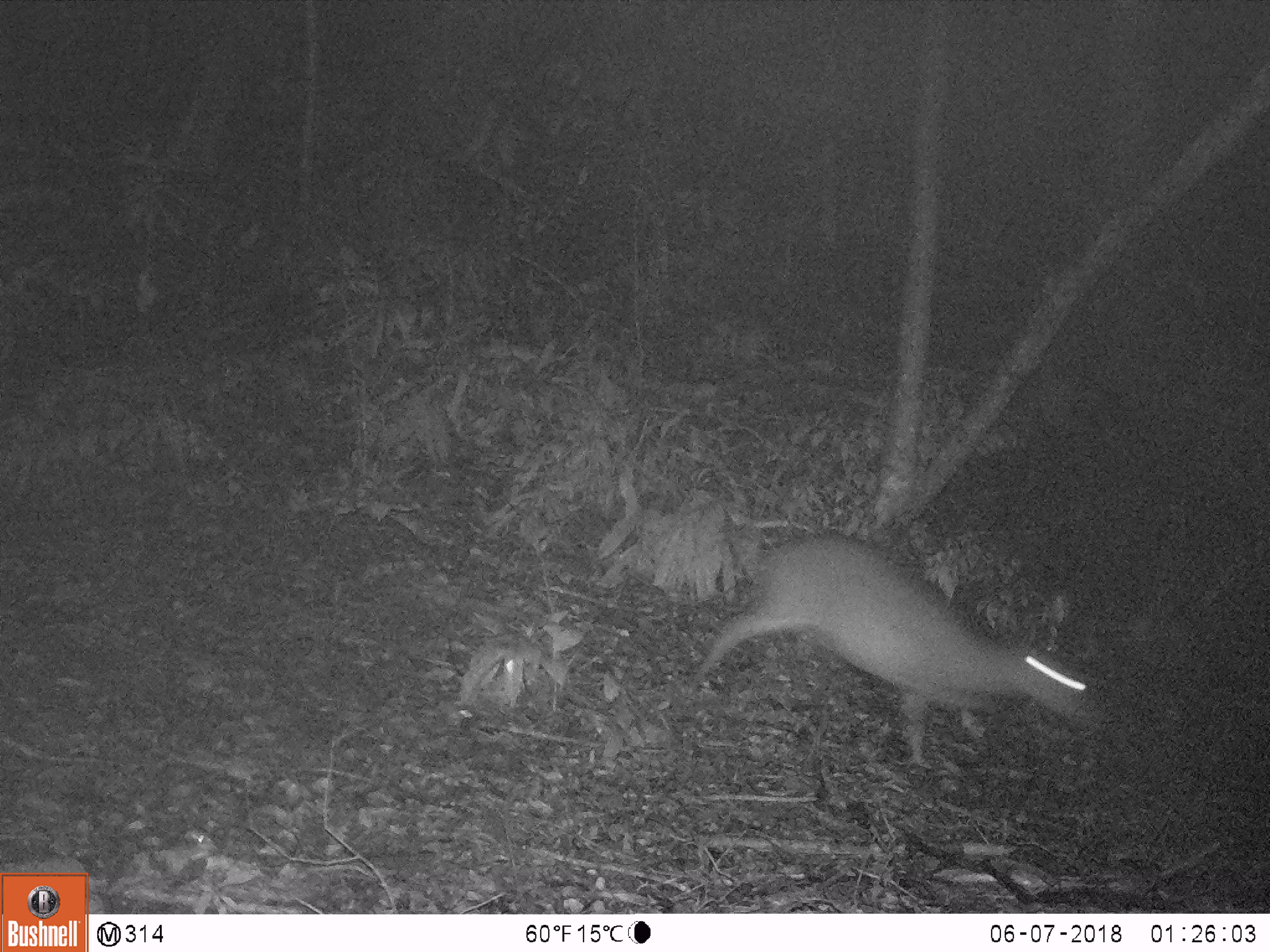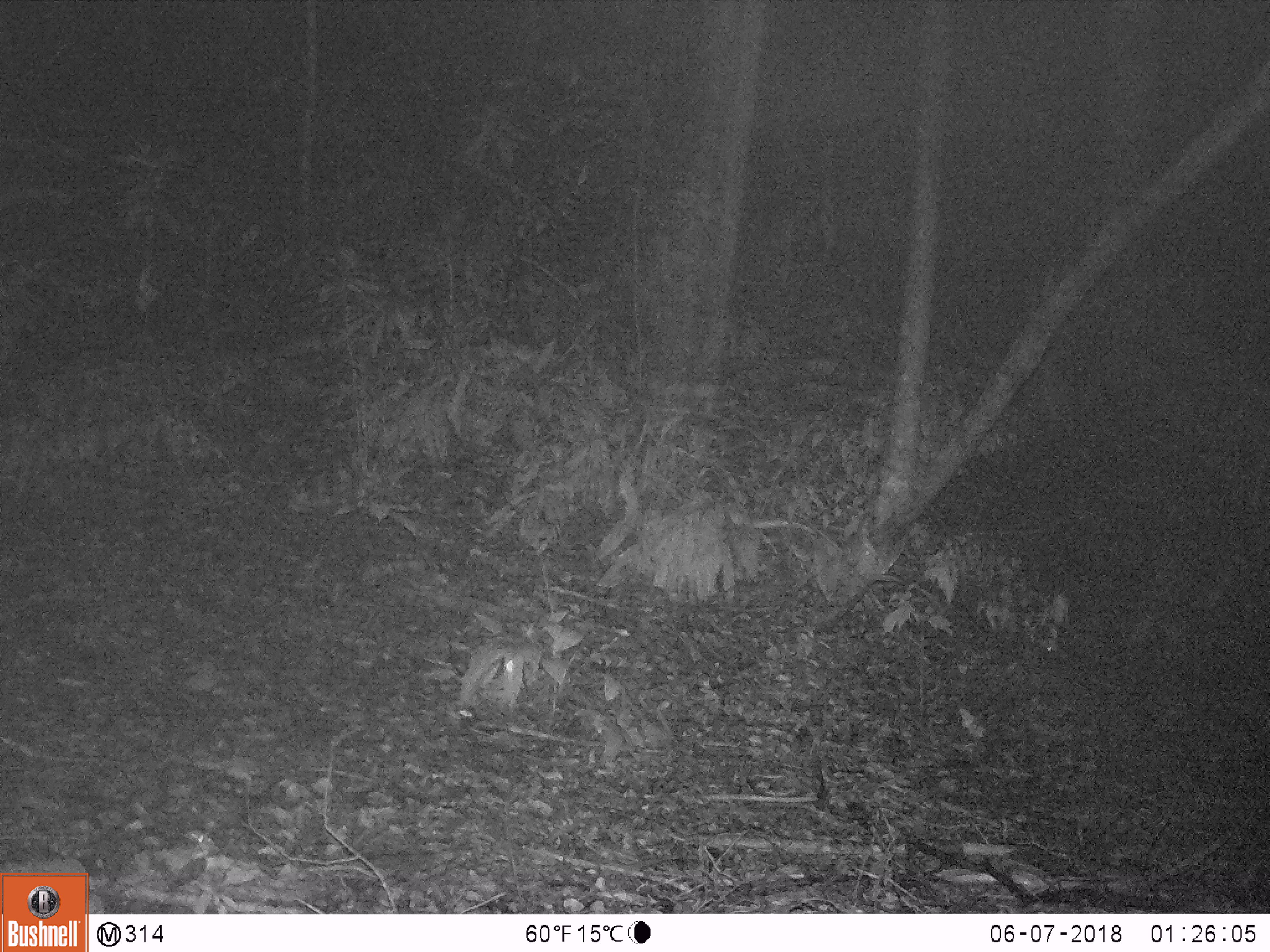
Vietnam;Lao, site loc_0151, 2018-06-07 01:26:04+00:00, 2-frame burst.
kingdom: Animalia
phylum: Chordata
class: Mammalia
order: Artiodactyla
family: Cervidae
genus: Muntiacus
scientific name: Muntiacus vuquangensis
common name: large-antlered muntjac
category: large antlered muntjac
Large antlered muntjac (large-antlered muntjac) (Muntiacus vuquangensis). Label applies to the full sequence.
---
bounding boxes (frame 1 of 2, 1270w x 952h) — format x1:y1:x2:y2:
large antlered muntjac: 686:528:1108:770